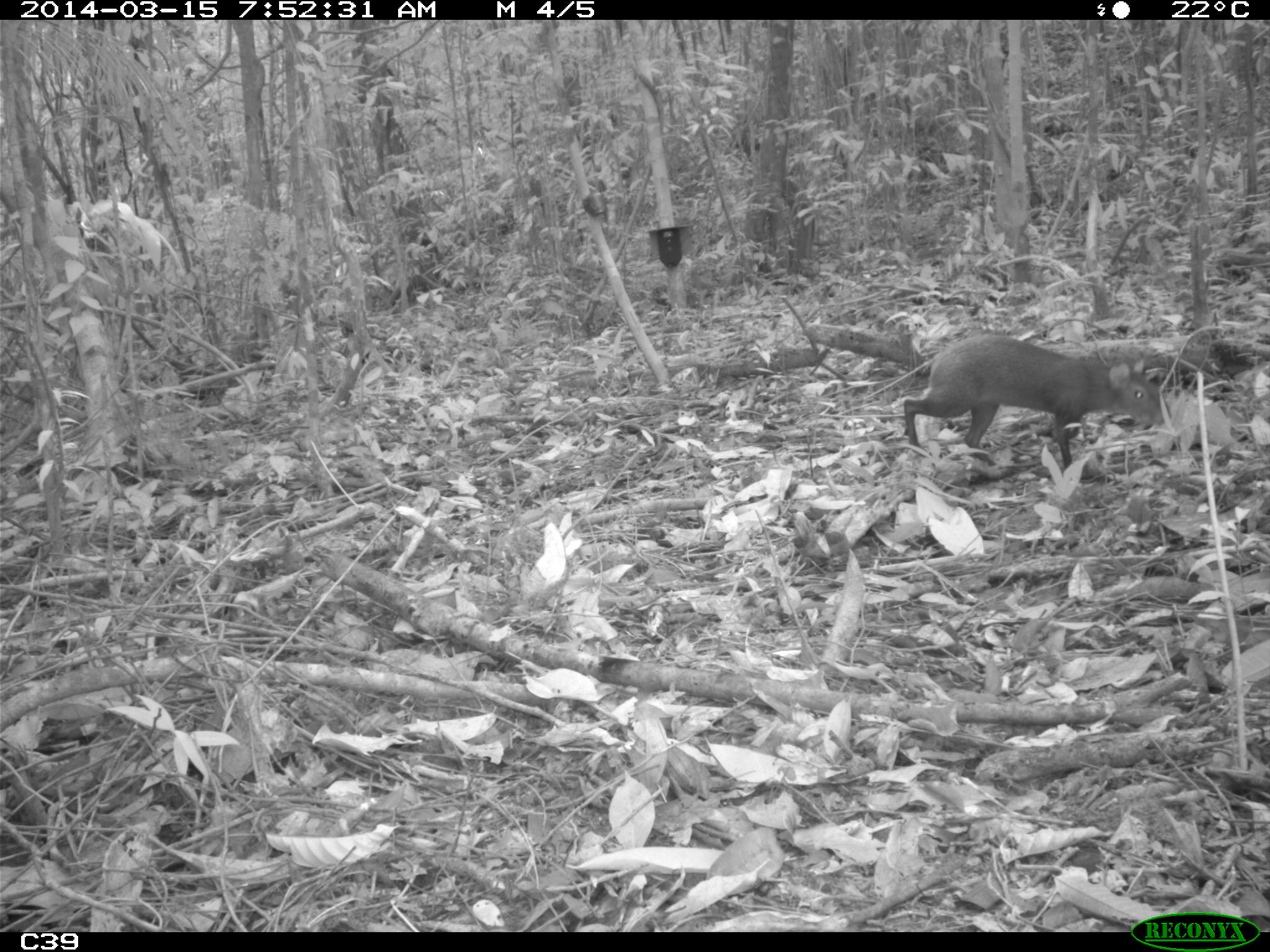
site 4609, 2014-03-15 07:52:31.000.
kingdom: Animalia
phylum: Chordata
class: Mammalia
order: Rodentia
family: Dasyproctidae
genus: Dasyprocta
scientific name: Dasyprocta leporina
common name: red-rumped agouti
Dasyprocta leporina (red-rumped agouti), count 1, age adult.